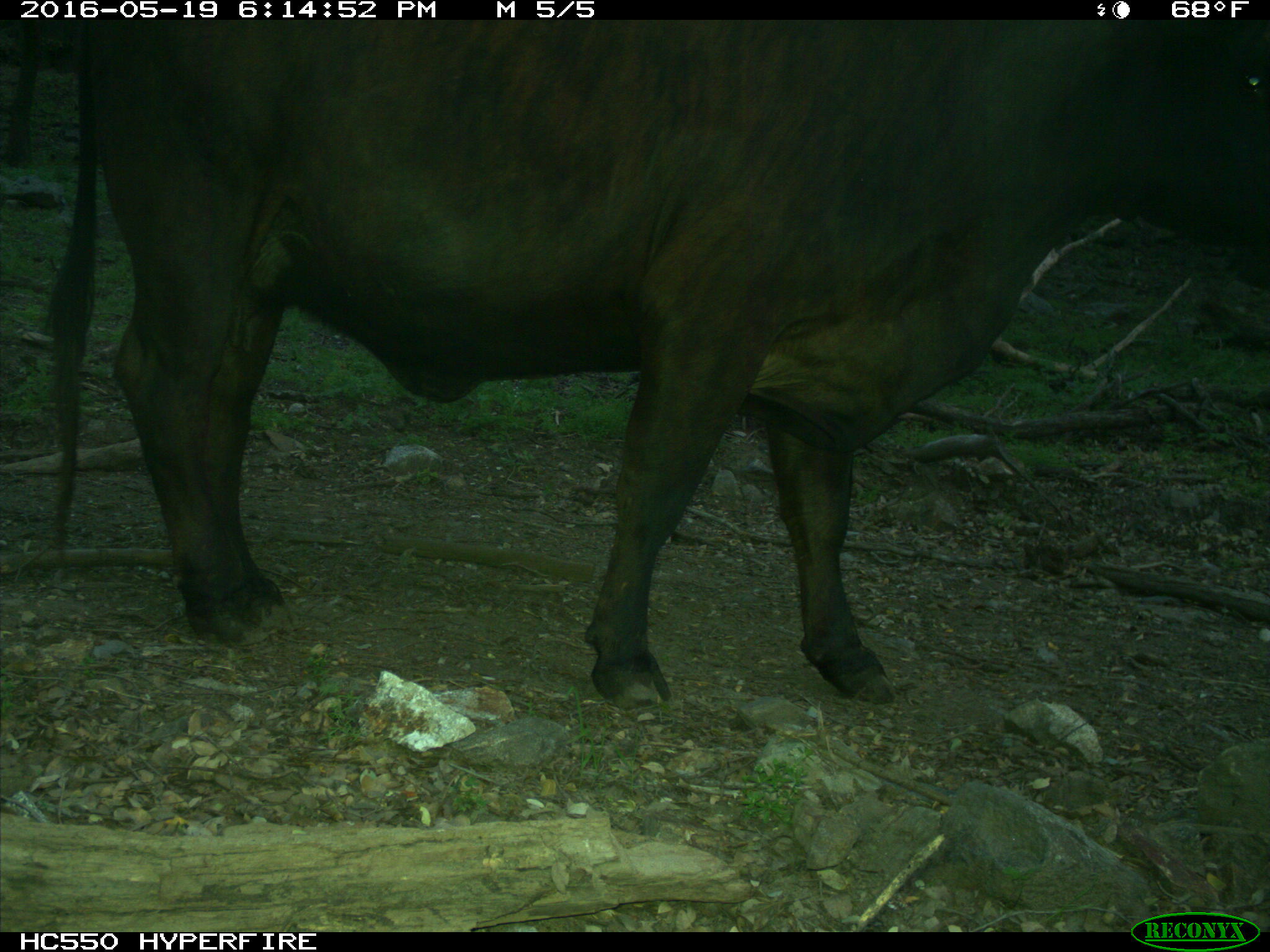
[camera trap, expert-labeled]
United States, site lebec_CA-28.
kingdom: Animalia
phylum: Chordata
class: Mammalia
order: Artiodactyla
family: Bovidae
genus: Bos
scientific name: Bos taurus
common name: domestic cow